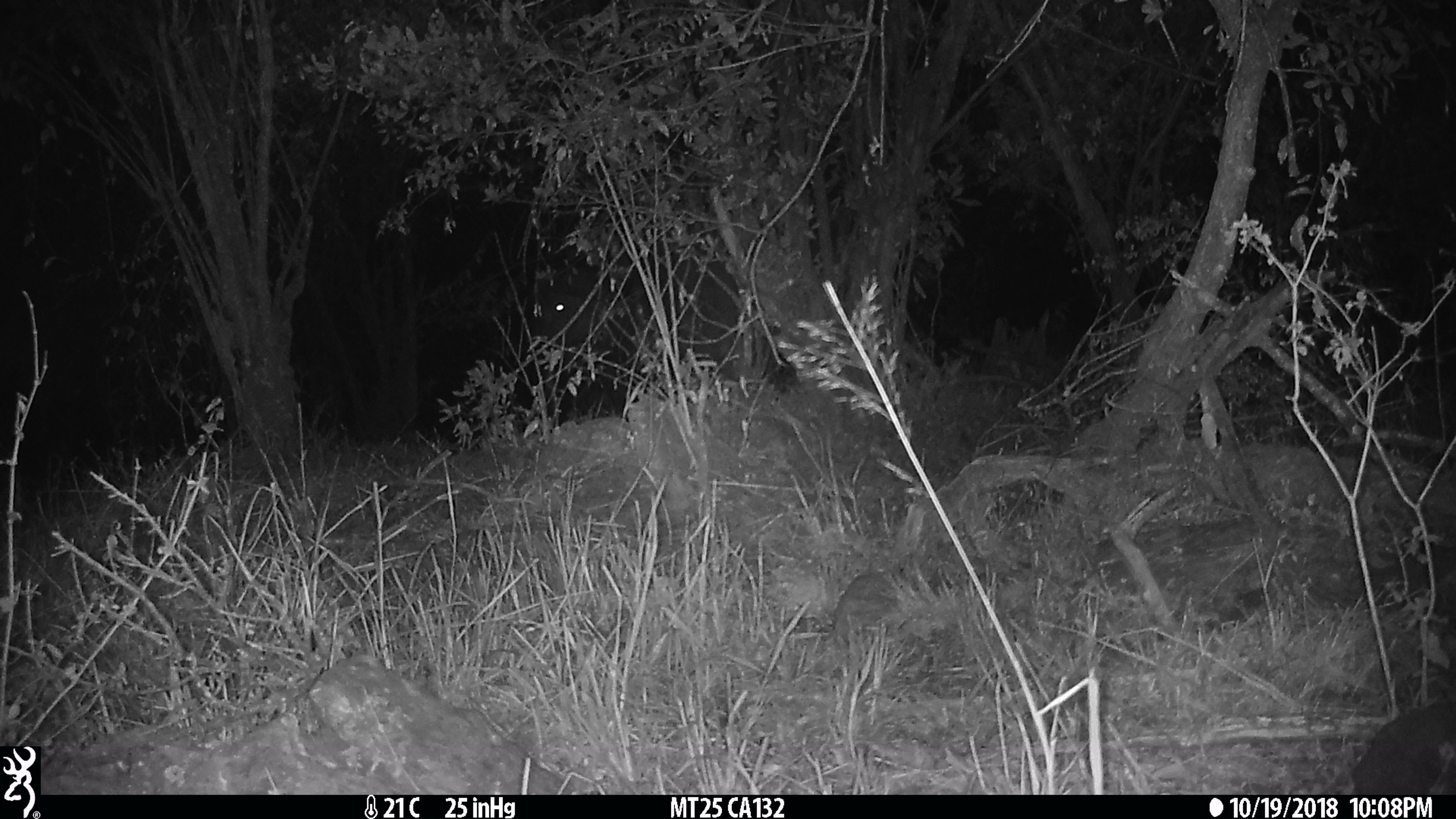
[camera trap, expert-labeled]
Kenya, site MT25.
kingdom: Animalia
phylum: Chordata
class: Mammalia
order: Artiodactyla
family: Bovidae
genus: Syncerus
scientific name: Syncerus caffer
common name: buffalo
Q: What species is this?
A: Buffalo (Syncerus caffer).